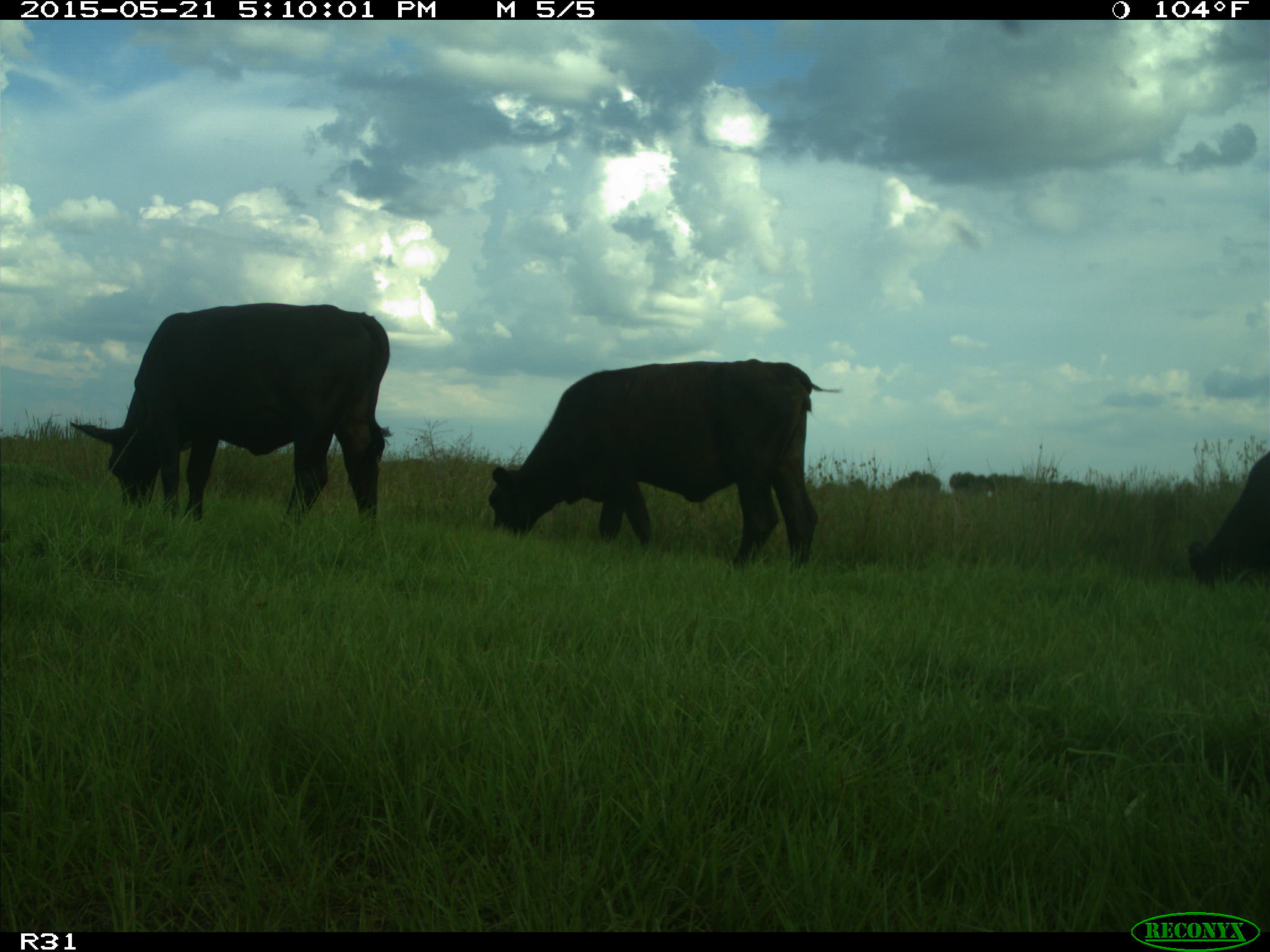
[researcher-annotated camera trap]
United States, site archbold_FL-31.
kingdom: Animalia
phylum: Chordata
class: Mammalia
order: Artiodactyla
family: Bovidae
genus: Bos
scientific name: Bos taurus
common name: domestic cow